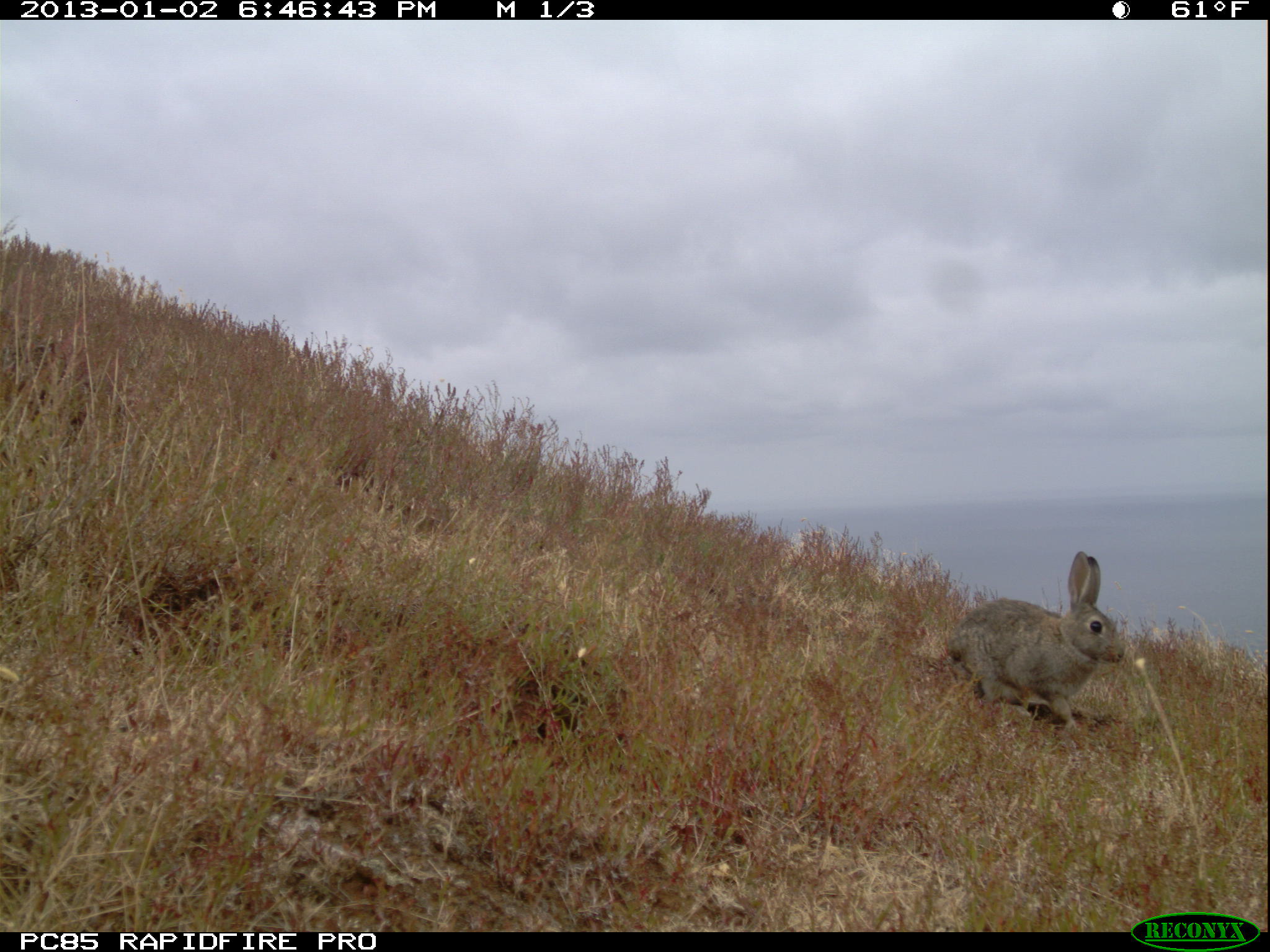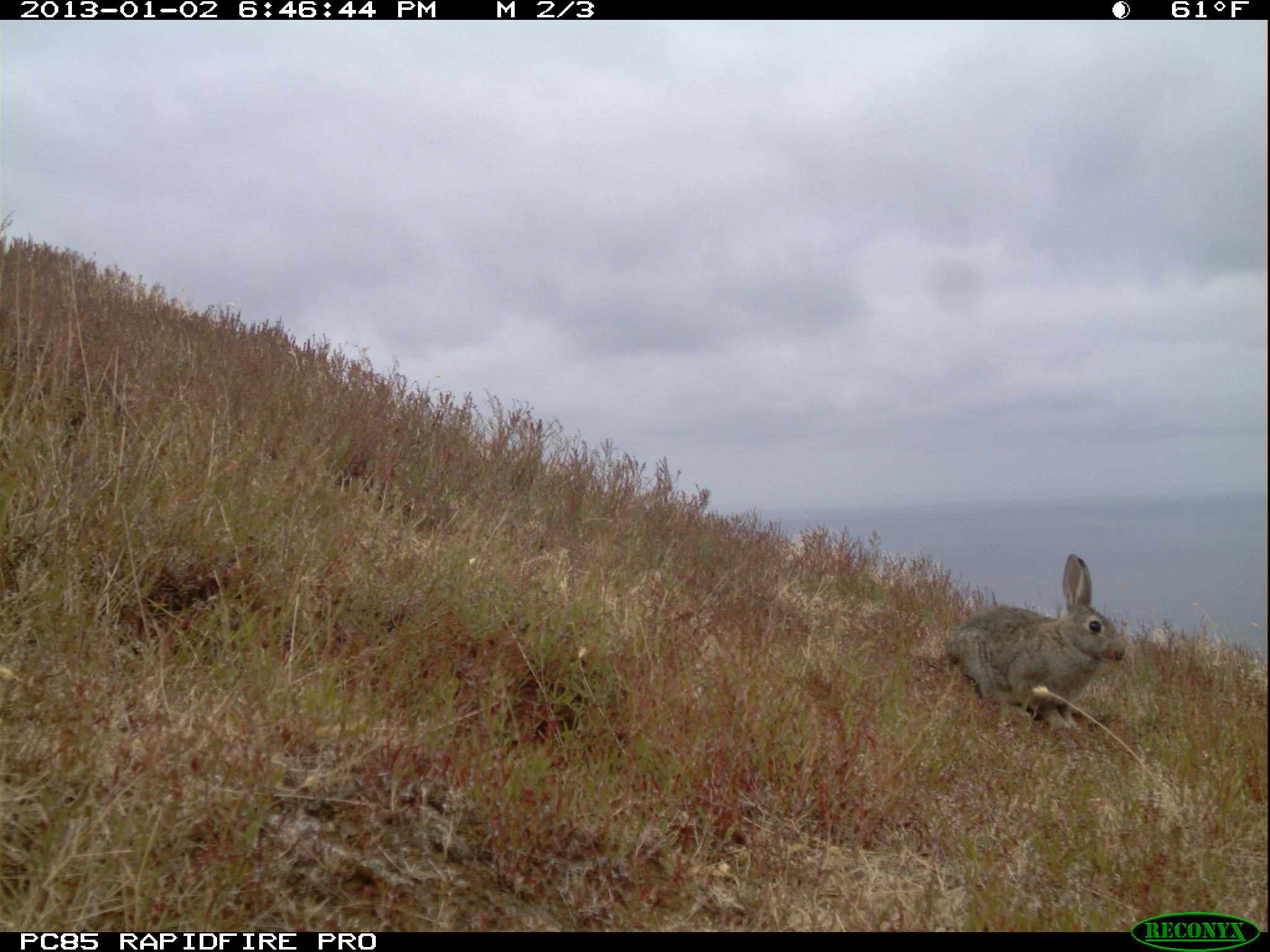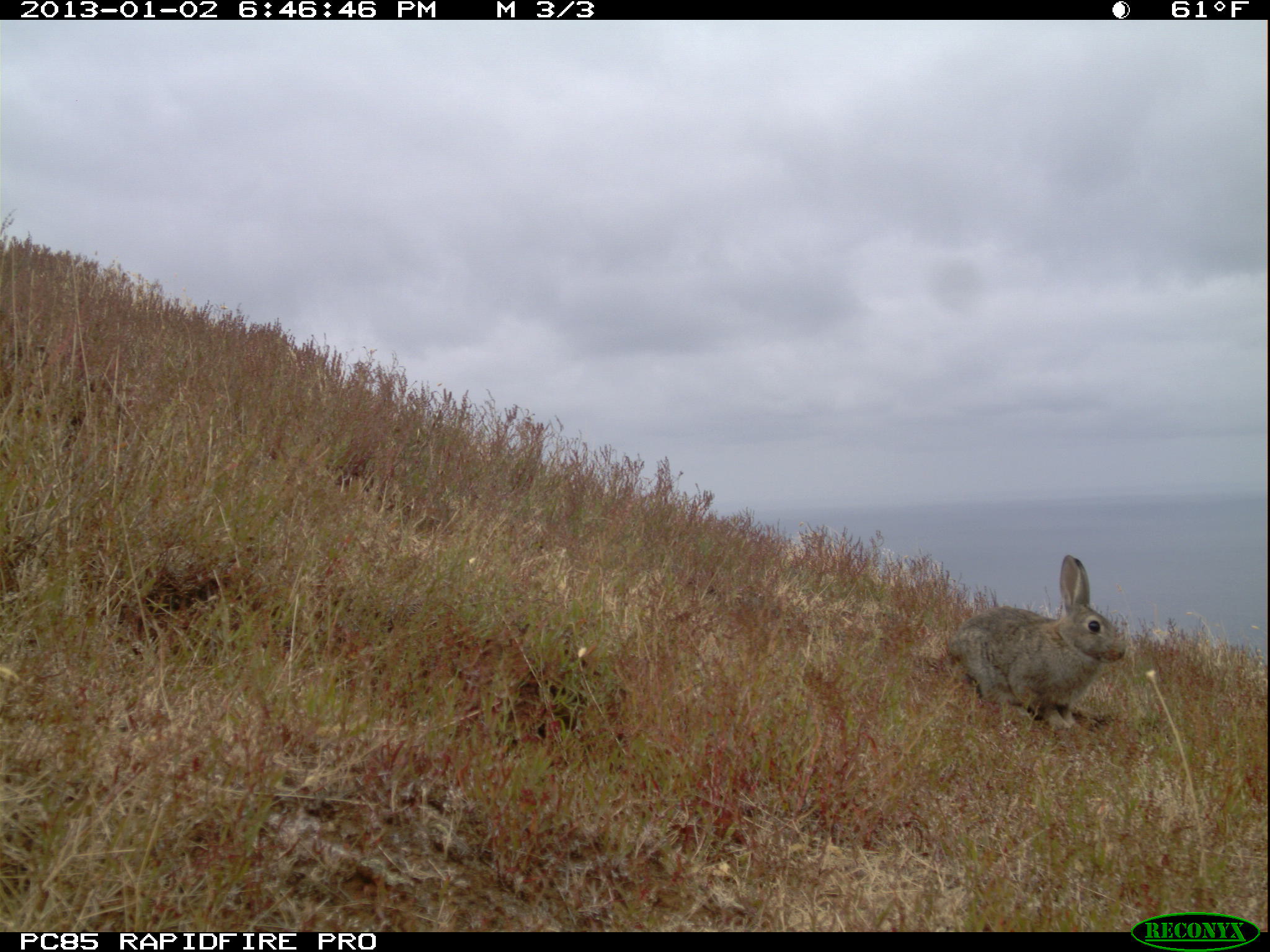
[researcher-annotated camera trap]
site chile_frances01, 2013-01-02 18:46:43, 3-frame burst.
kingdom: Animalia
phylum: Chordata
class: Mammalia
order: Lagomorpha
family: Leporidae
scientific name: Leporidae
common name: rabbits and hares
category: rabbit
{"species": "rabbit (rabbits and hares) (Leporidae)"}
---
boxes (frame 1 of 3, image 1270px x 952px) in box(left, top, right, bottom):
rabbit: box(937, 549, 1127, 733)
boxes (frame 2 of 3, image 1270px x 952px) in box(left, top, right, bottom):
rabbit: box(927, 551, 1138, 766)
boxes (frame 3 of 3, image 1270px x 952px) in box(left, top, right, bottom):
rabbit: box(925, 553, 1125, 738)